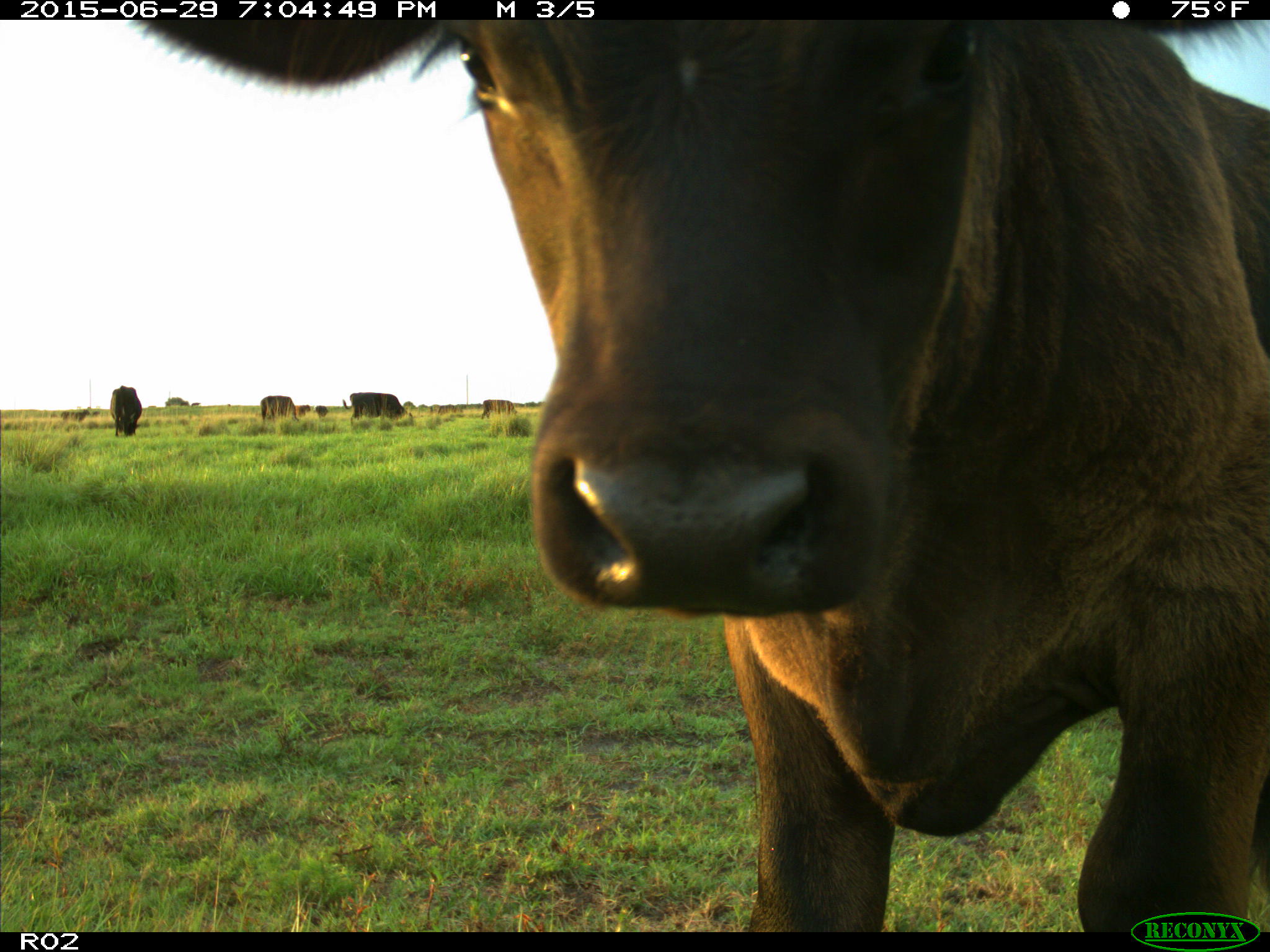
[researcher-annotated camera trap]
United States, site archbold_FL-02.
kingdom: Animalia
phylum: Chordata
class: Mammalia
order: Artiodactyla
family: Bovidae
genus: Bos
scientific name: Bos taurus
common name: domestic cow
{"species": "Bos taurus (domestic cow)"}